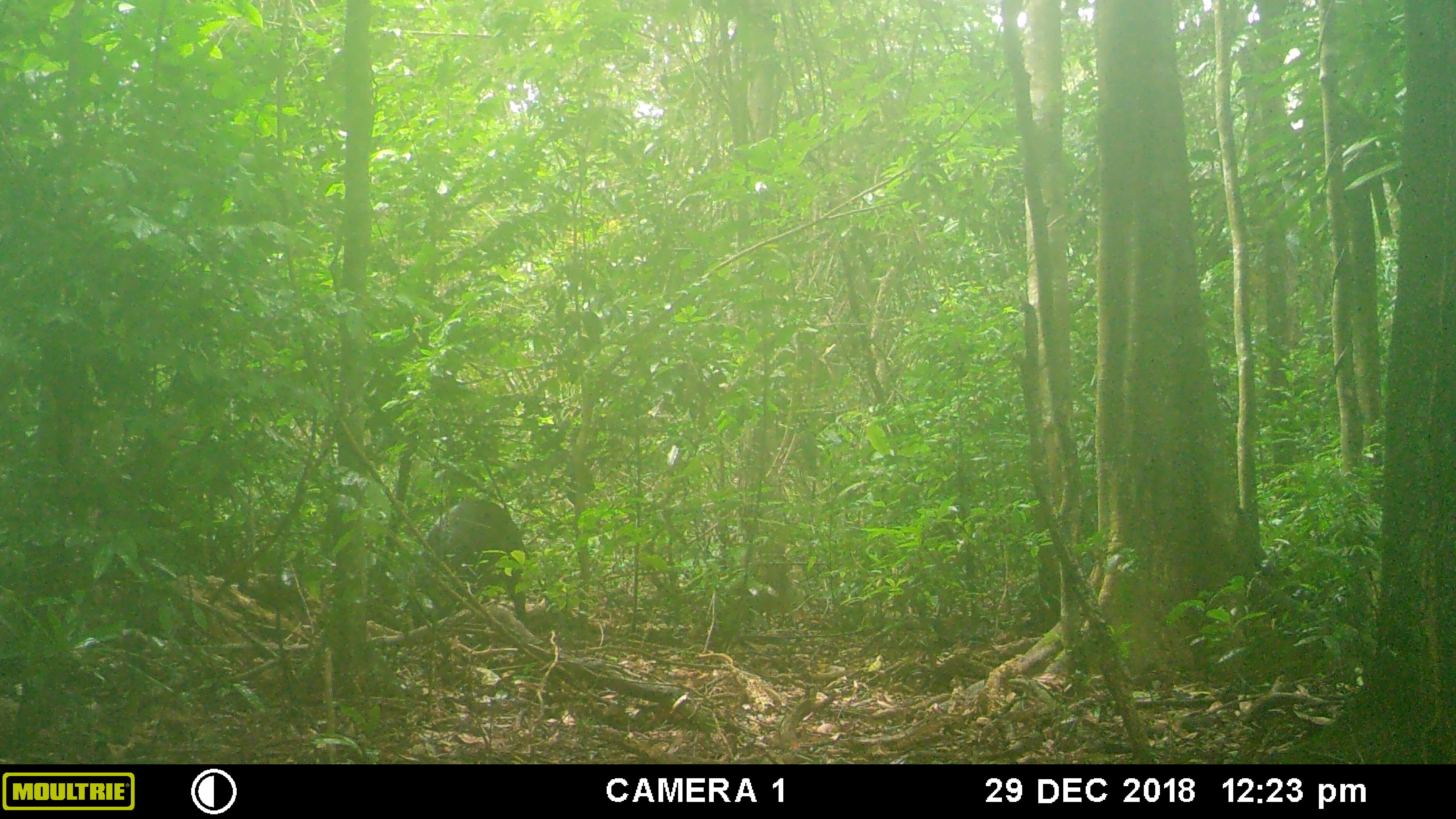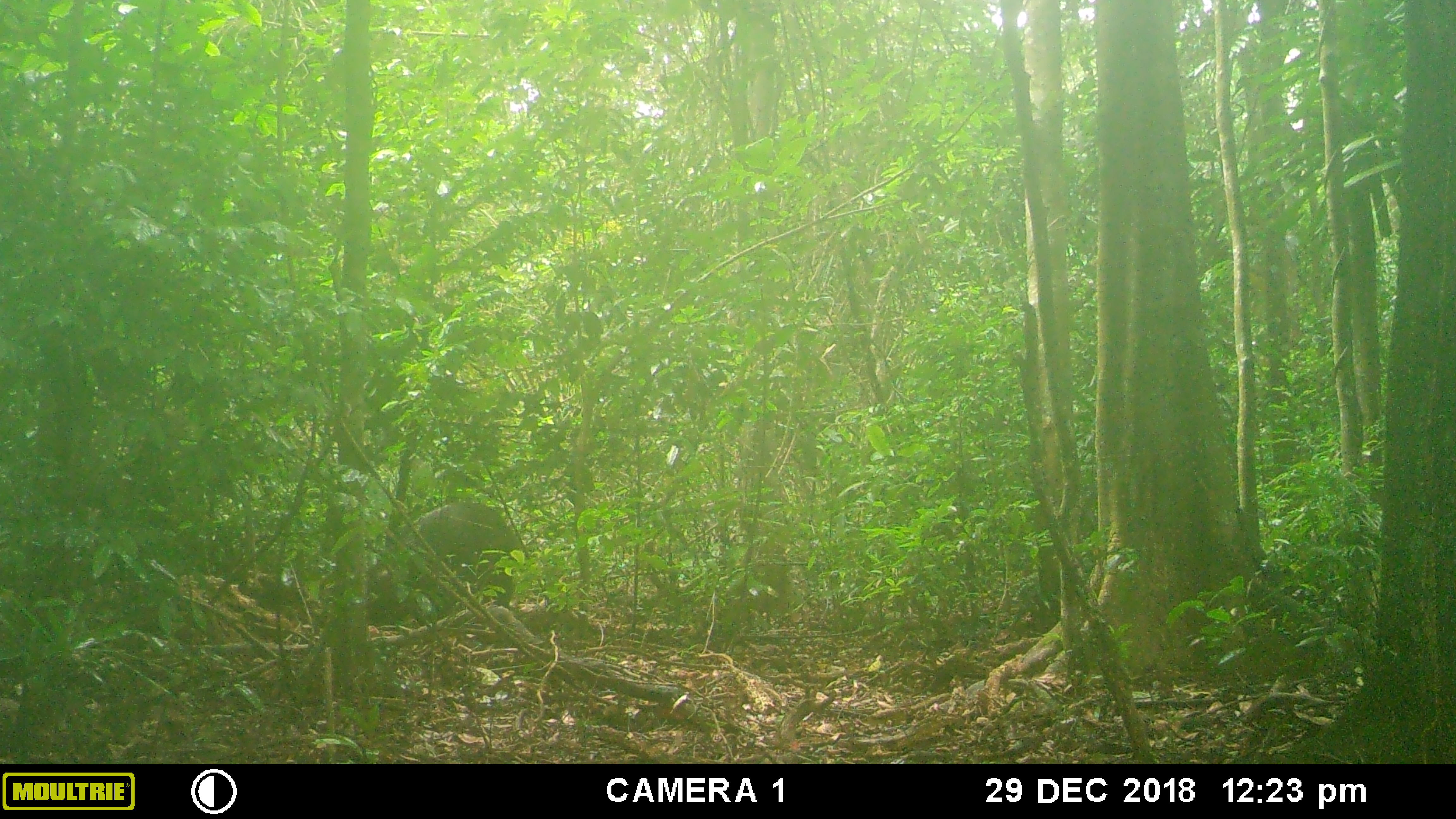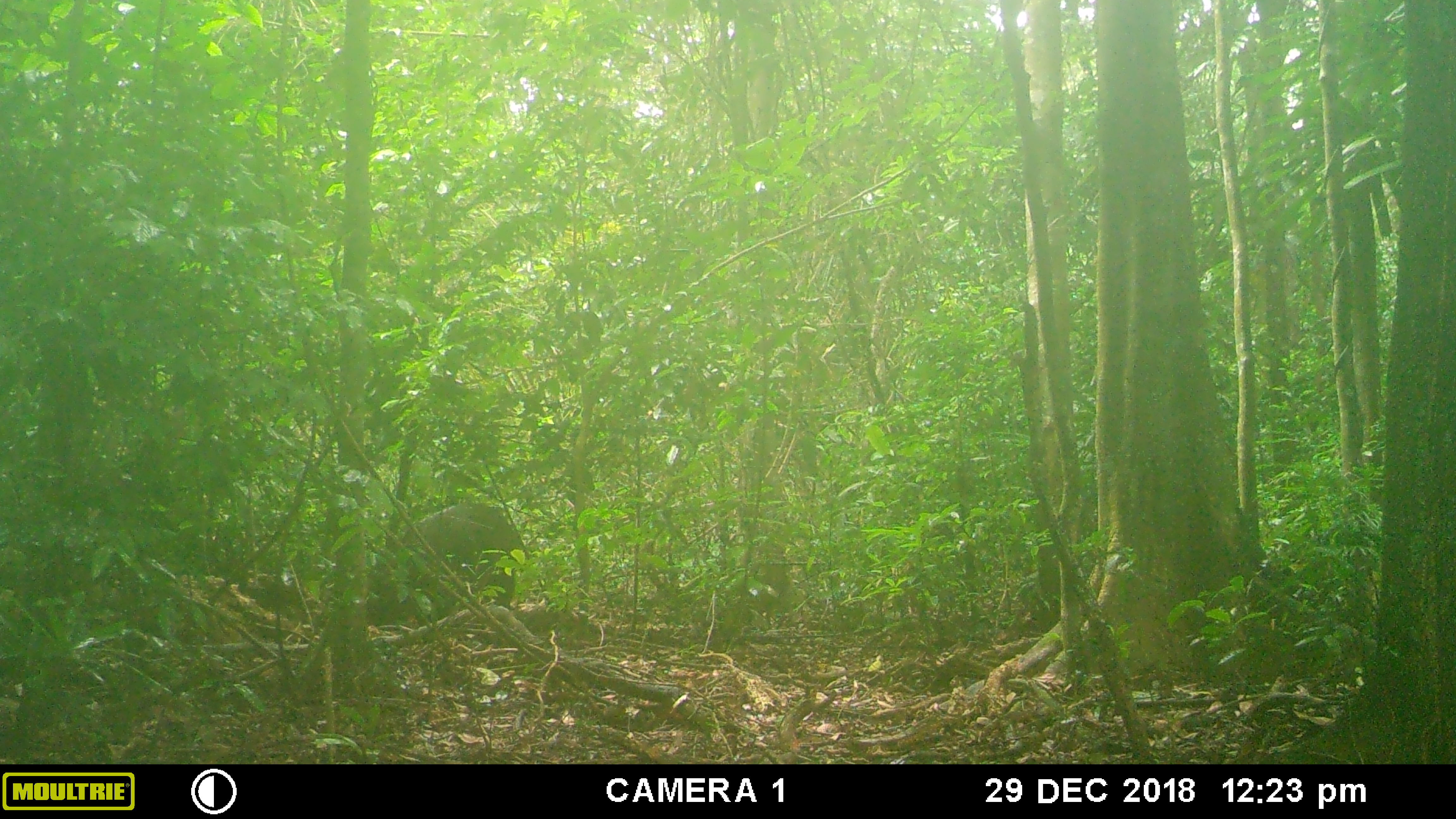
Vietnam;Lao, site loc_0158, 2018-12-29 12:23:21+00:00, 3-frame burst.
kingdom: Animalia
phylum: Chordata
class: Mammalia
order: Artiodactyla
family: Suidae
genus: Sus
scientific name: Sus scrofa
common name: eurasian wild pig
Eurasian wild pig (Sus scrofa). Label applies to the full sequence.